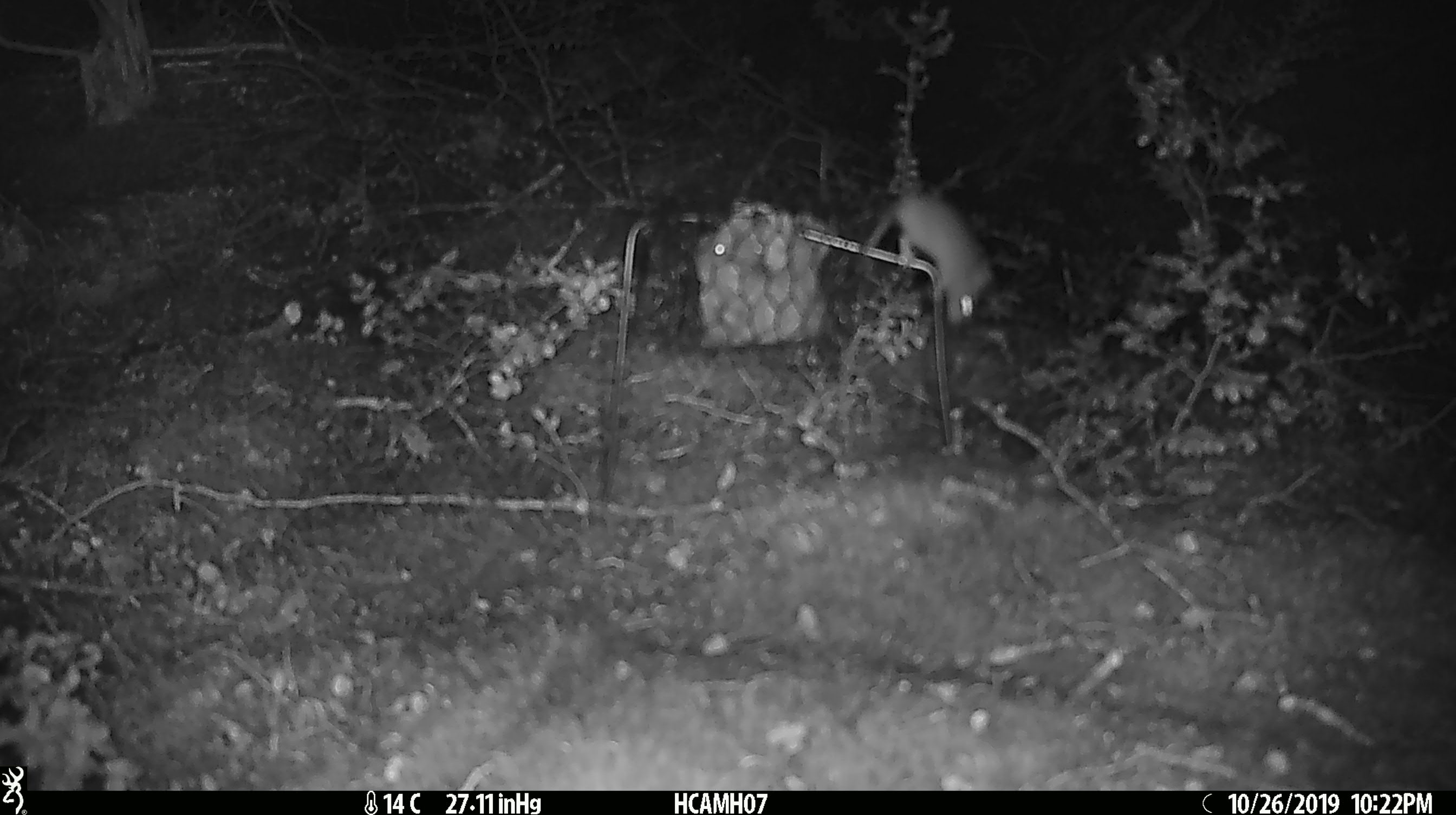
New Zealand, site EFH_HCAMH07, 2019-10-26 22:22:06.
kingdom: Animalia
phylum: Chordata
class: Mammalia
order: Rodentia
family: Muridae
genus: Mus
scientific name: Mus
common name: mouse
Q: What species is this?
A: Mouse (Mus).